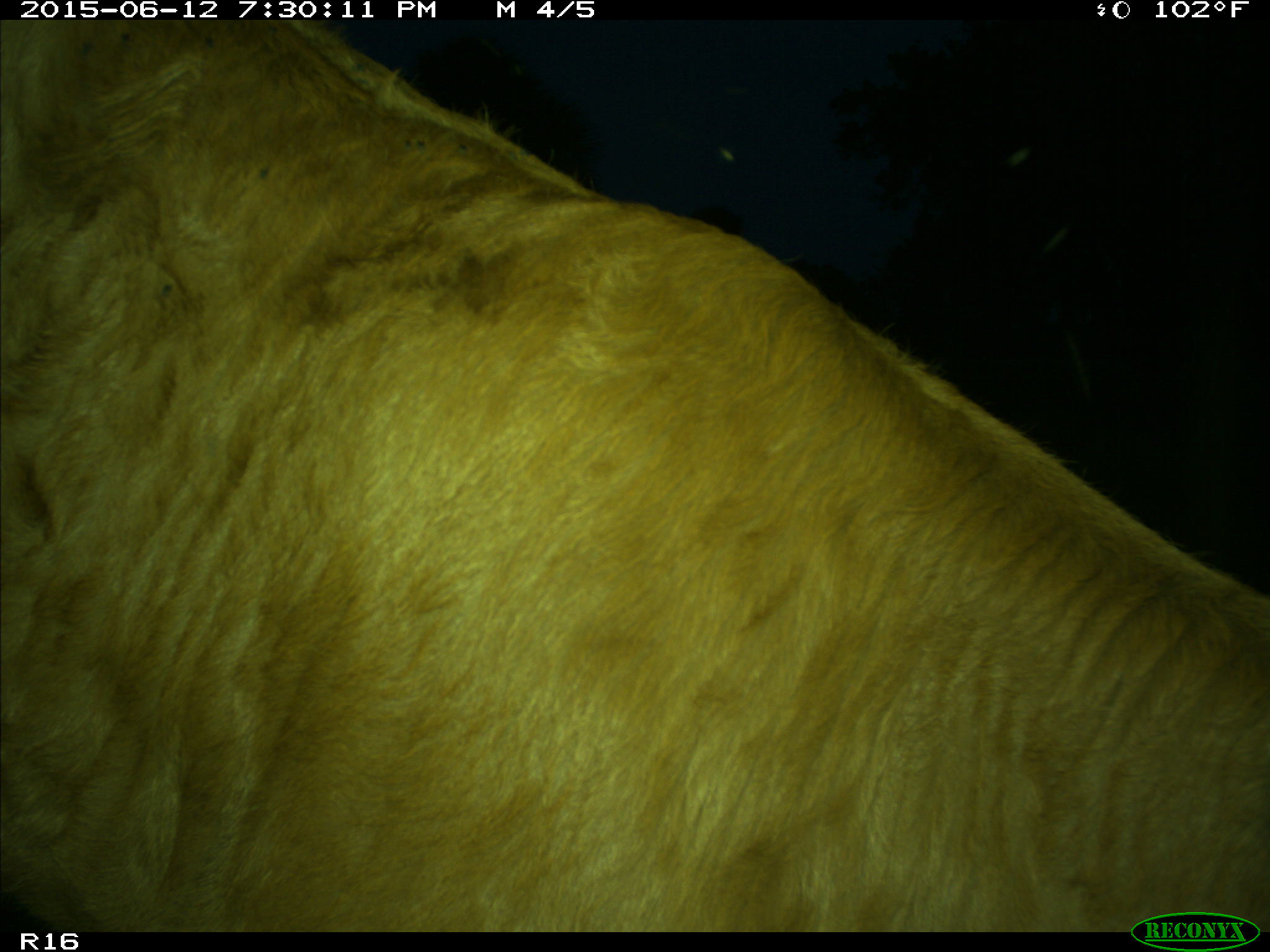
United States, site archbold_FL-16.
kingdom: Animalia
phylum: Chordata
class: Mammalia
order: Artiodactyla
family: Bovidae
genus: Bos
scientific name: Bos taurus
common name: domestic cow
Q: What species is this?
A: Bos taurus (domestic cow).